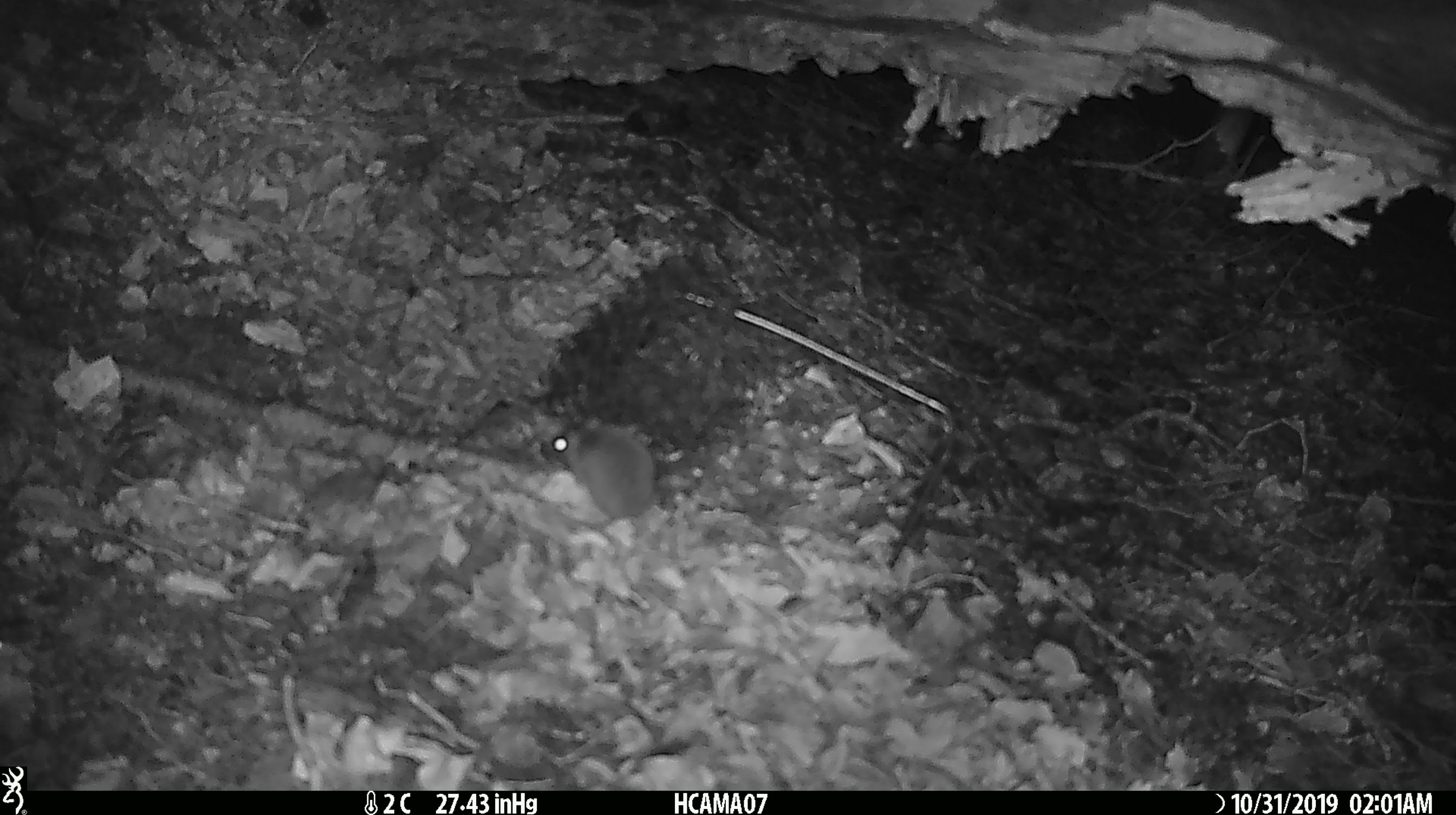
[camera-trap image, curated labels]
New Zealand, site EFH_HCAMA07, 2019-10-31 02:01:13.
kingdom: Animalia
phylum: Chordata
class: Mammalia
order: Rodentia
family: Muridae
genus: Mus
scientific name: Mus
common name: mouse